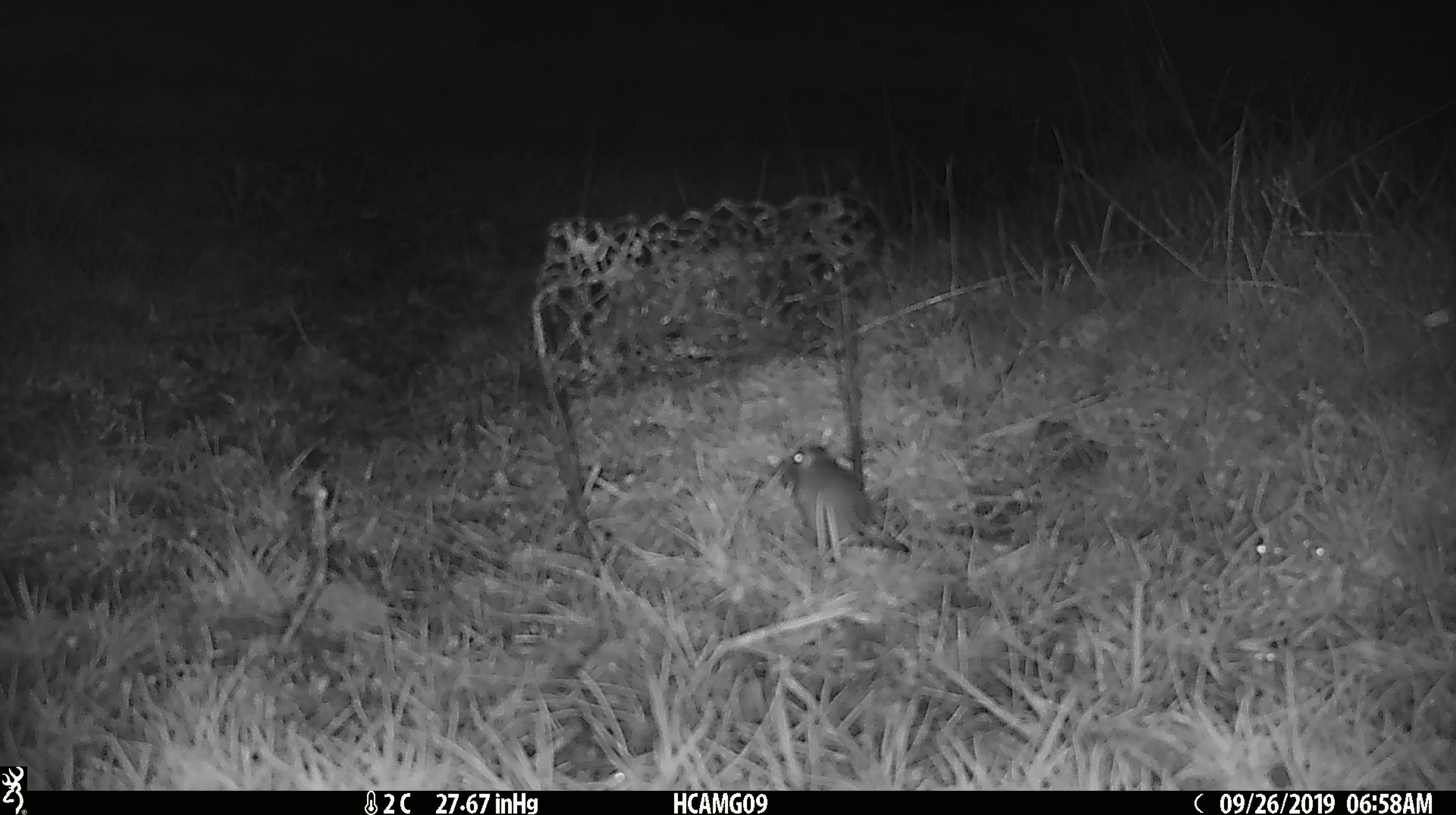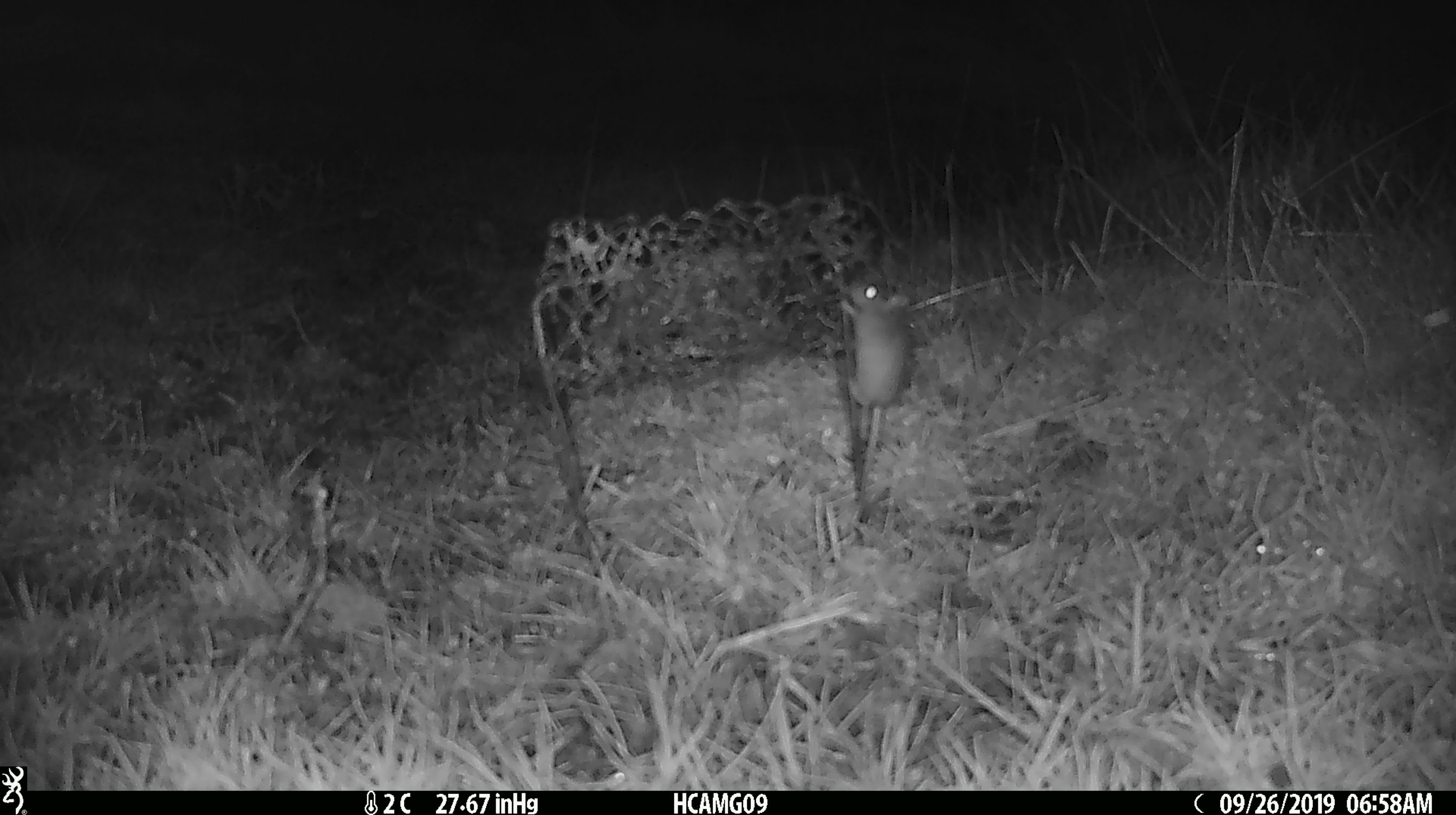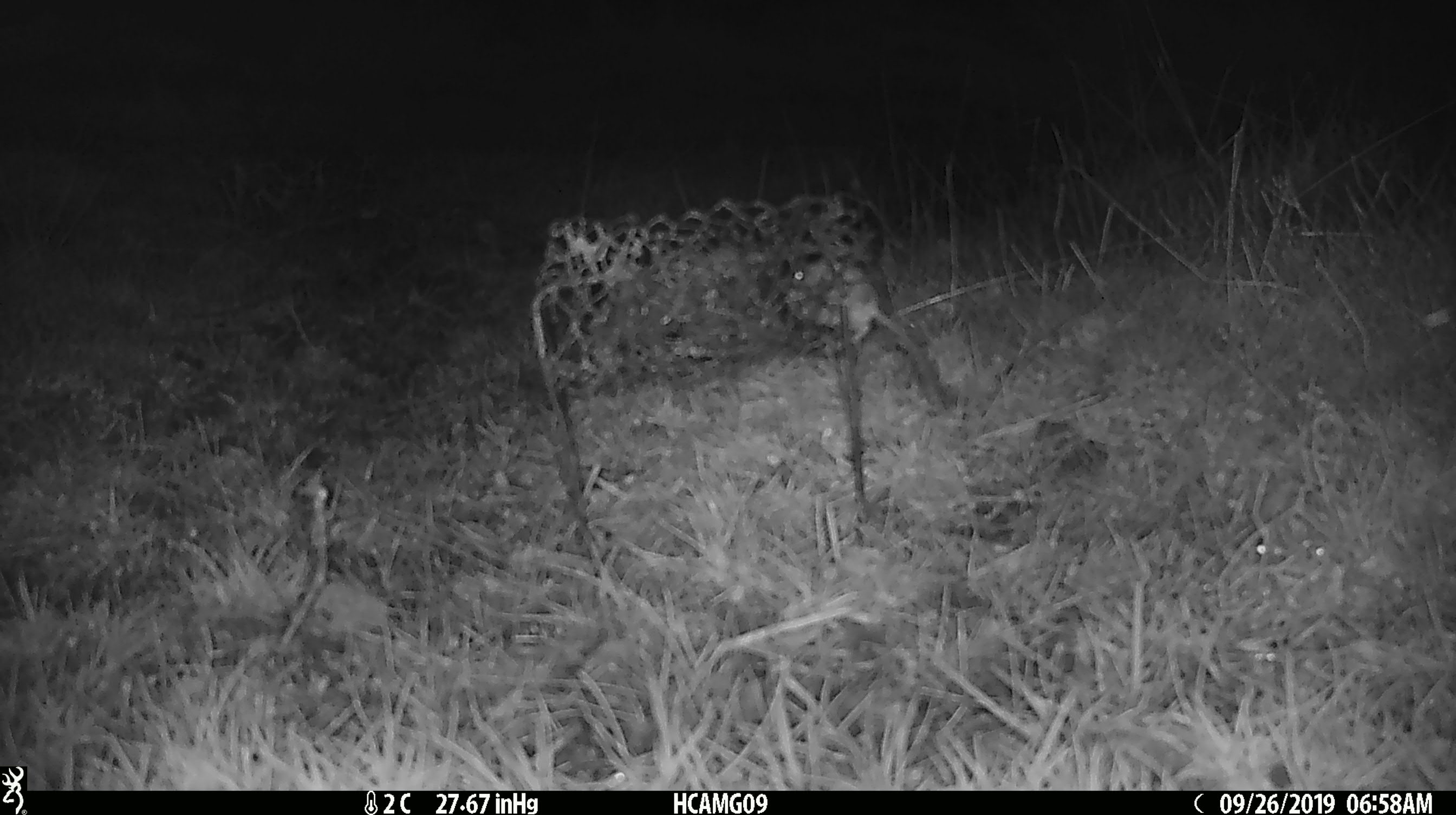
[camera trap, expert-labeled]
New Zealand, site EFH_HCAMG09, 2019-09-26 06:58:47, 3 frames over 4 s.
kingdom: Animalia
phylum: Chordata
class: Mammalia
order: Rodentia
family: Muridae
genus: Mus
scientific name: Mus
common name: mouse